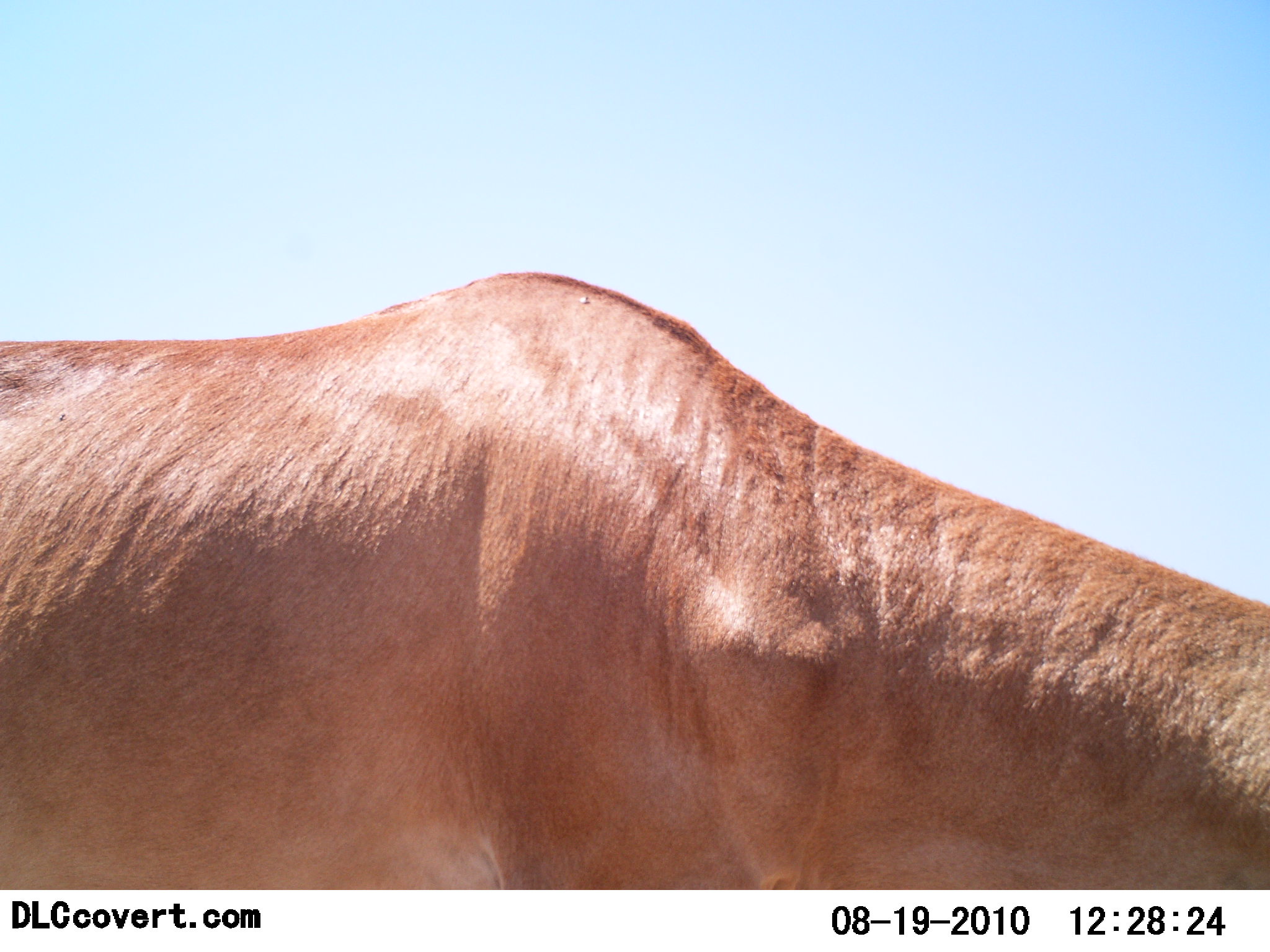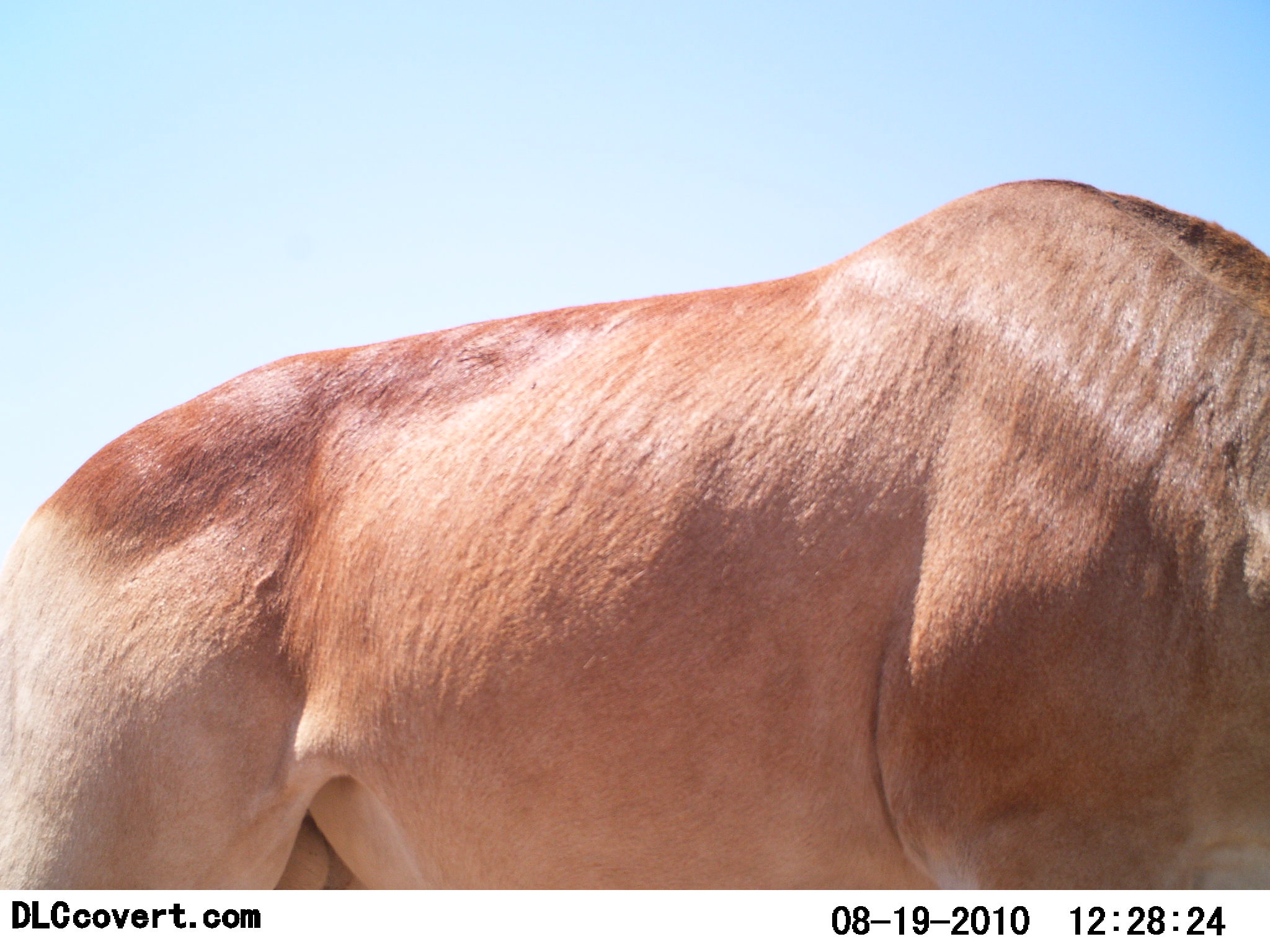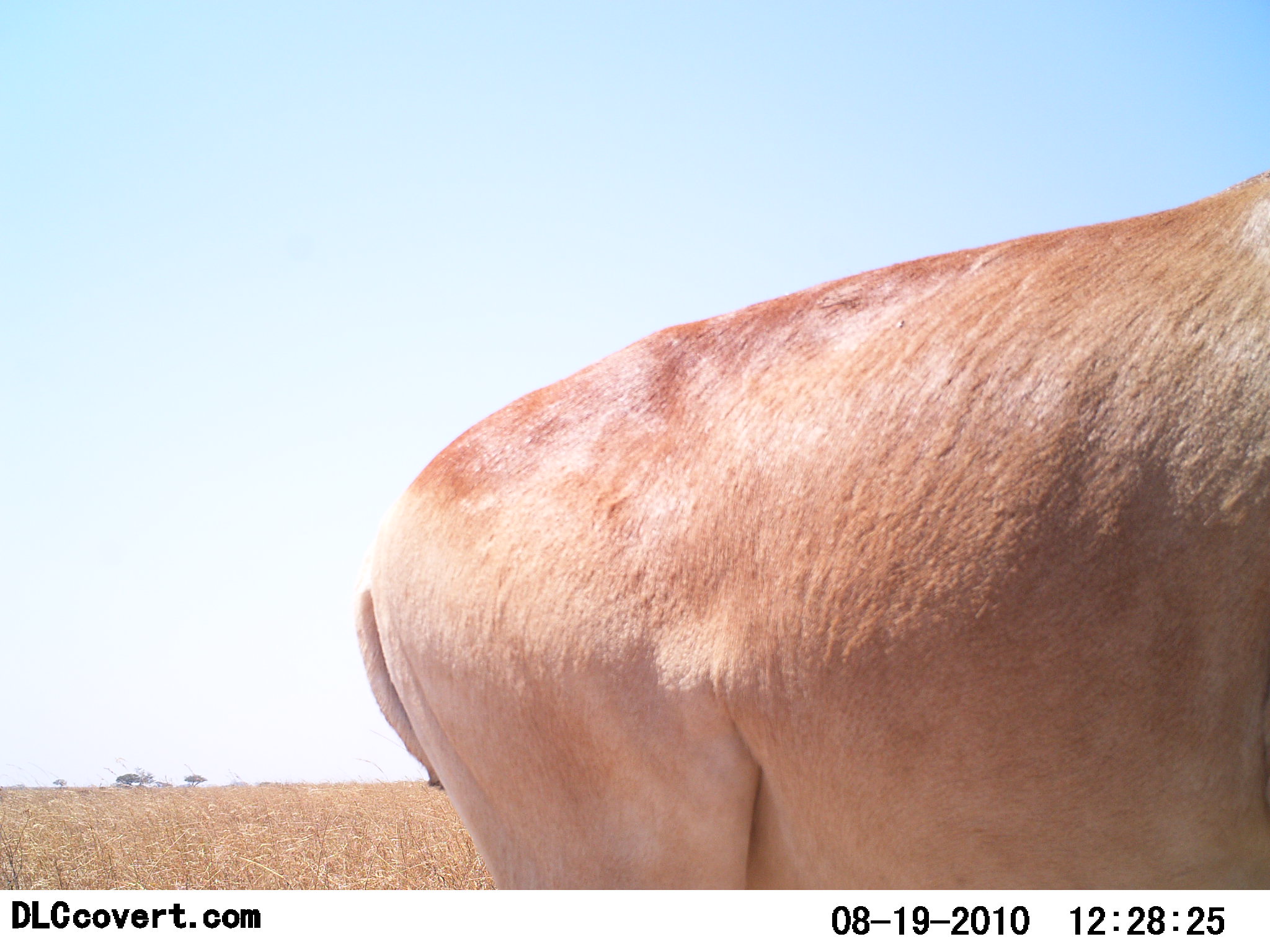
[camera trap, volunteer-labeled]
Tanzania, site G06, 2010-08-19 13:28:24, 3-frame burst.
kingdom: Animalia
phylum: Chordata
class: Mammalia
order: Artiodactyla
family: Bovidae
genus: Alcelaphus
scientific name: Alcelaphus buselaphus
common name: hartebeest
Hartebeest (Alcelaphus buselaphus), count 1. Behavior (volunteer vote fractions): standing 27%, resting 0%, moving 47%, interacting 0%. Young present (vote fraction): 0%. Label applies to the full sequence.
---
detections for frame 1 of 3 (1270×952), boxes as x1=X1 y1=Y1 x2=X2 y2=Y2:
animal: x1=1 y1=270 x2=1268 y2=891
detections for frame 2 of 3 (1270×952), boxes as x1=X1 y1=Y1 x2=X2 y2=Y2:
animal: x1=1 y1=179 x2=1270 y2=888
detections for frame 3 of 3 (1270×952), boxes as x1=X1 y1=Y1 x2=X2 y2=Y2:
animal: x1=354 y1=167 x2=1269 y2=891